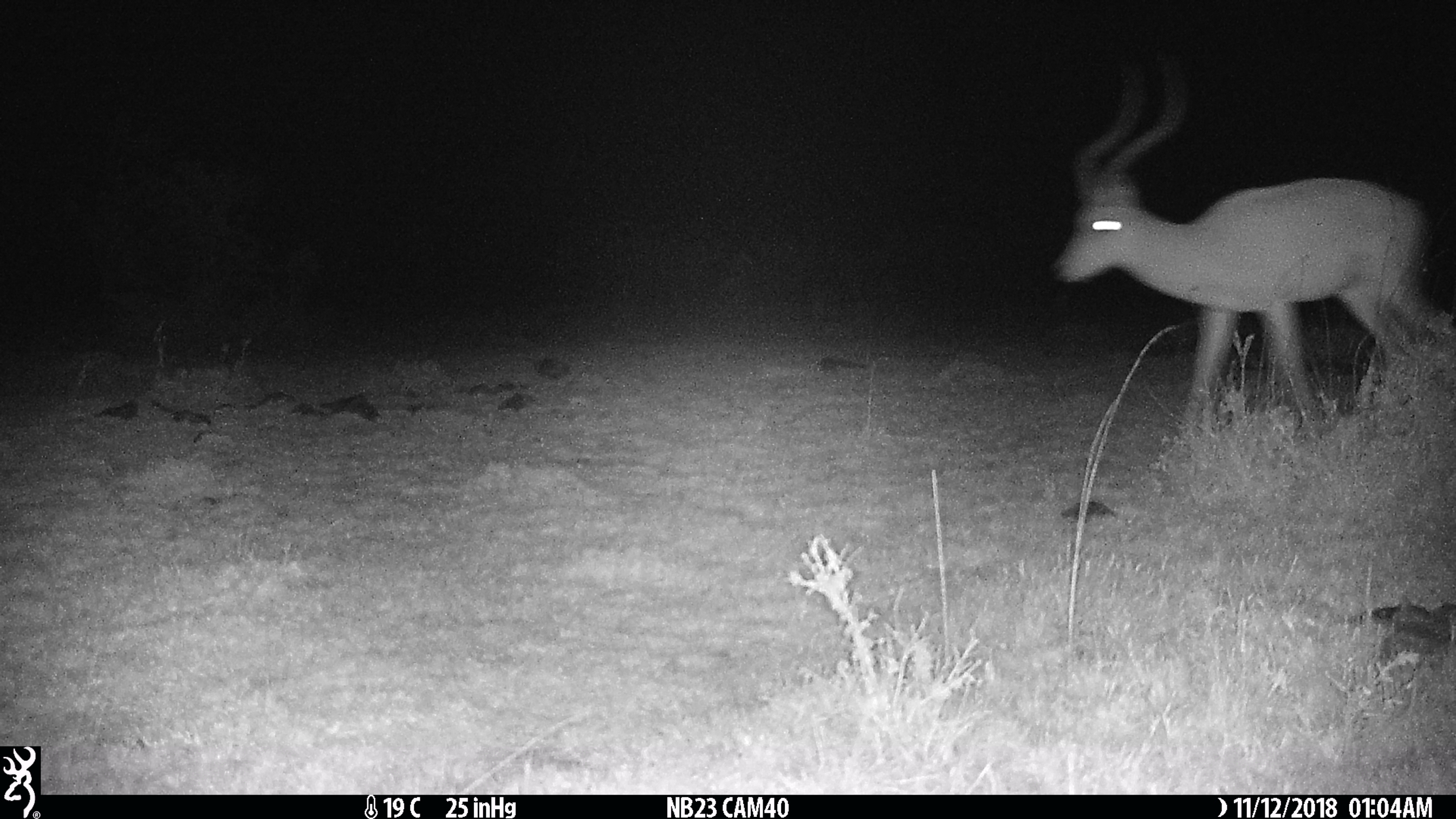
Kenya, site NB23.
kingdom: Animalia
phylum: Chordata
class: Mammalia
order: Artiodactyla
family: Bovidae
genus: Aepyceros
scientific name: Aepyceros melampus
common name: impala